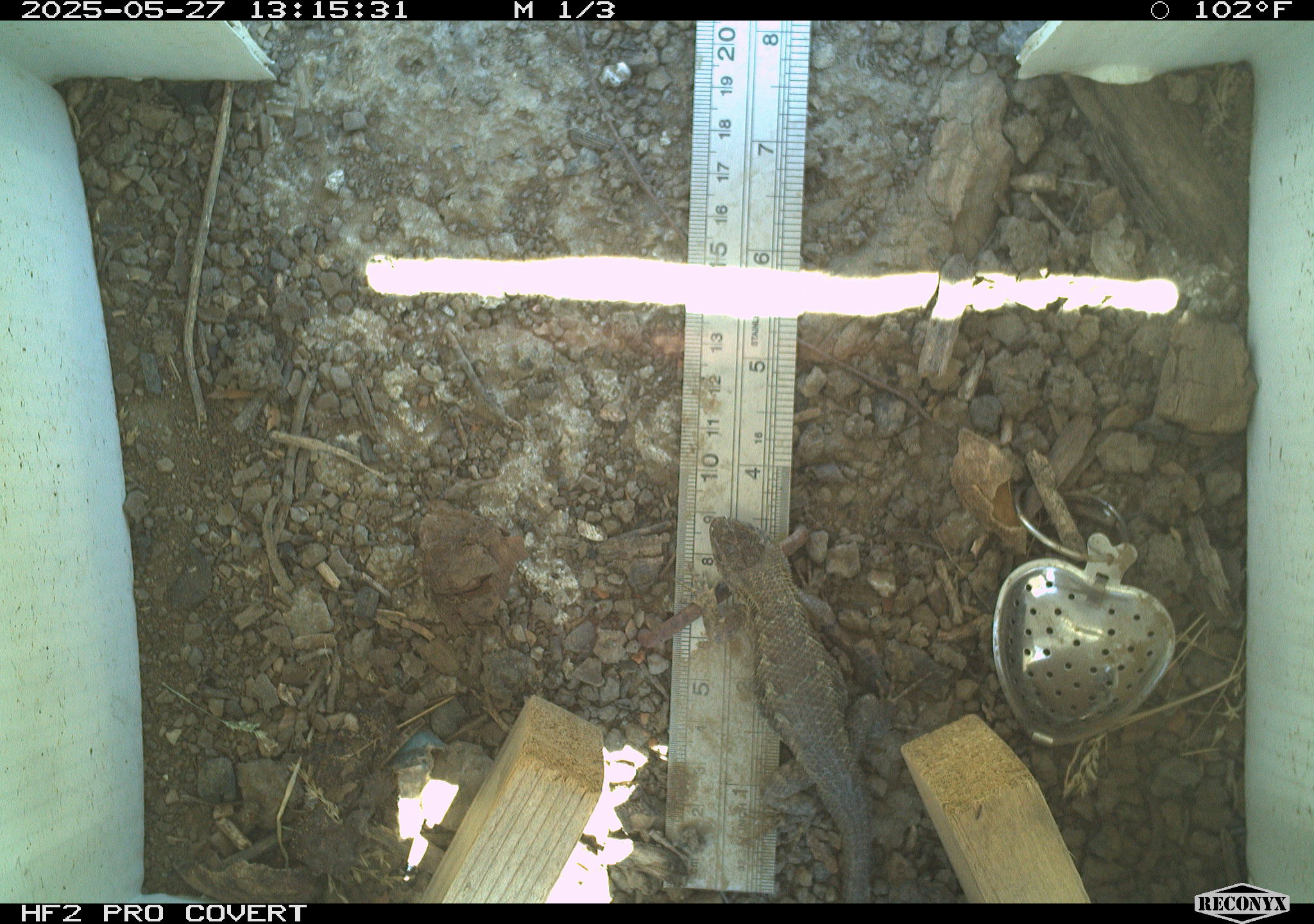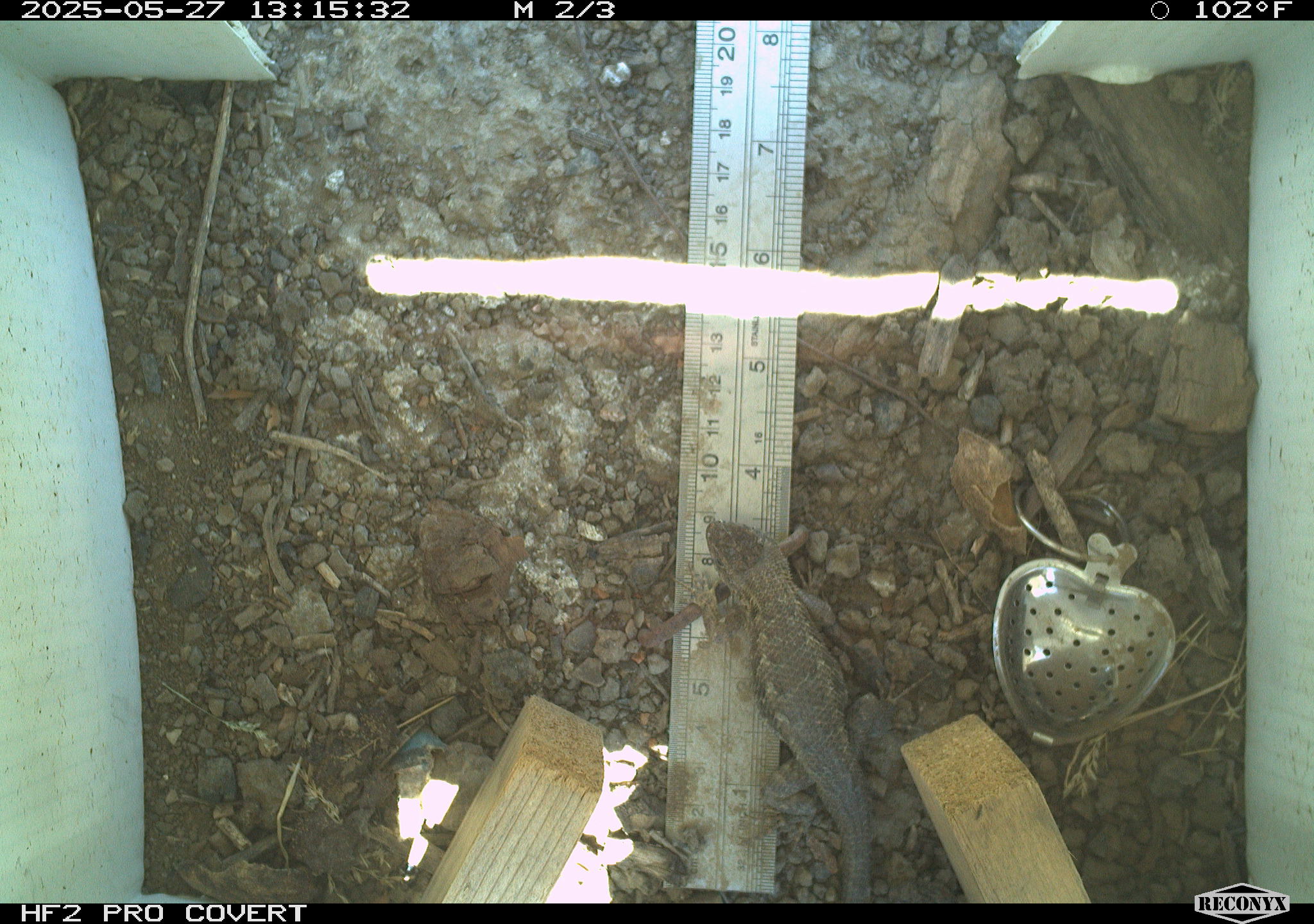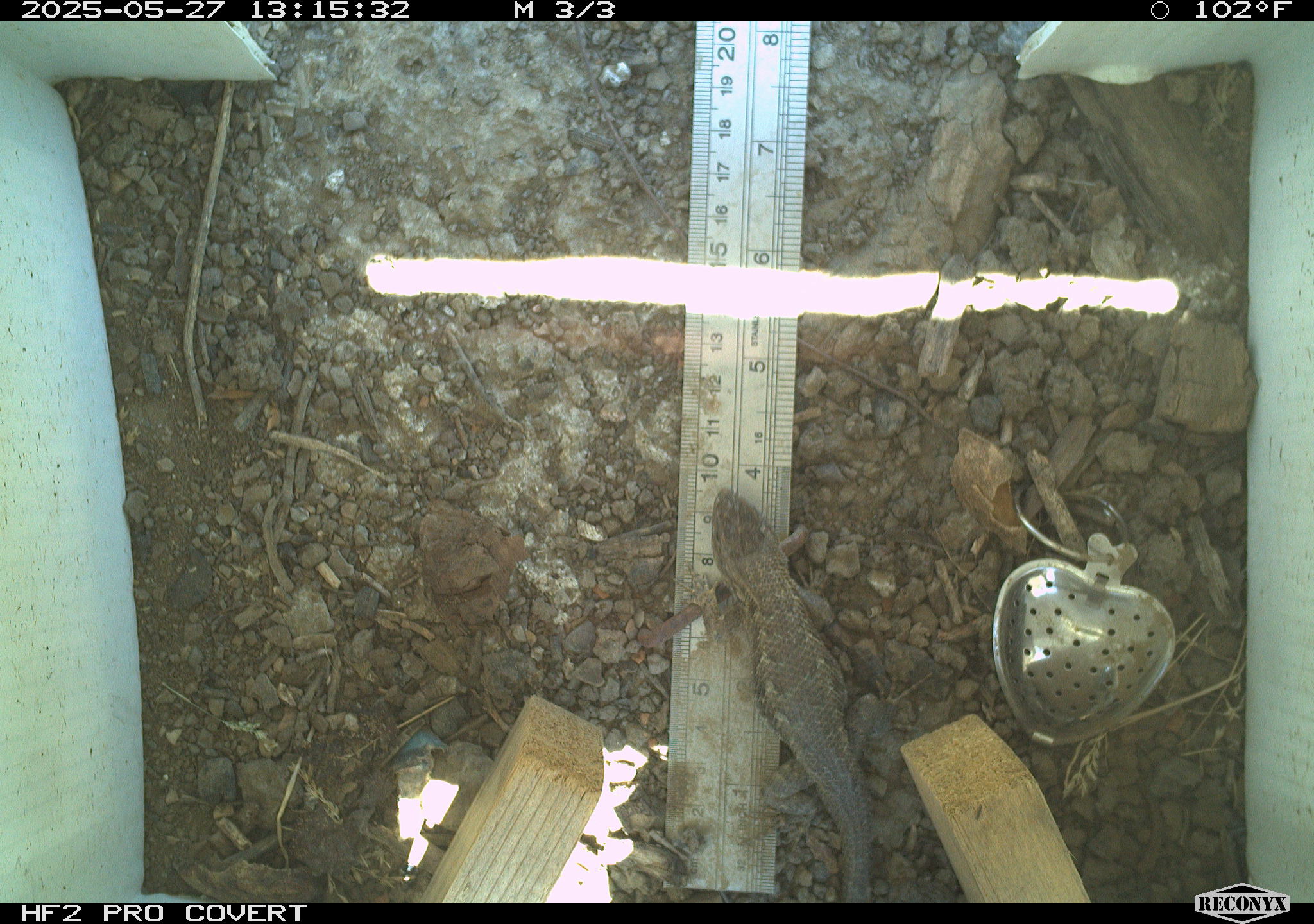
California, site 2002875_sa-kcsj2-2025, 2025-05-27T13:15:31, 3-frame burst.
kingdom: Animalia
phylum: Chordata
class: Reptilia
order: Squamata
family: Phrynosomatidae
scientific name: Phrynosomatidae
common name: north american spiny lizards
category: sceloporus/uta species